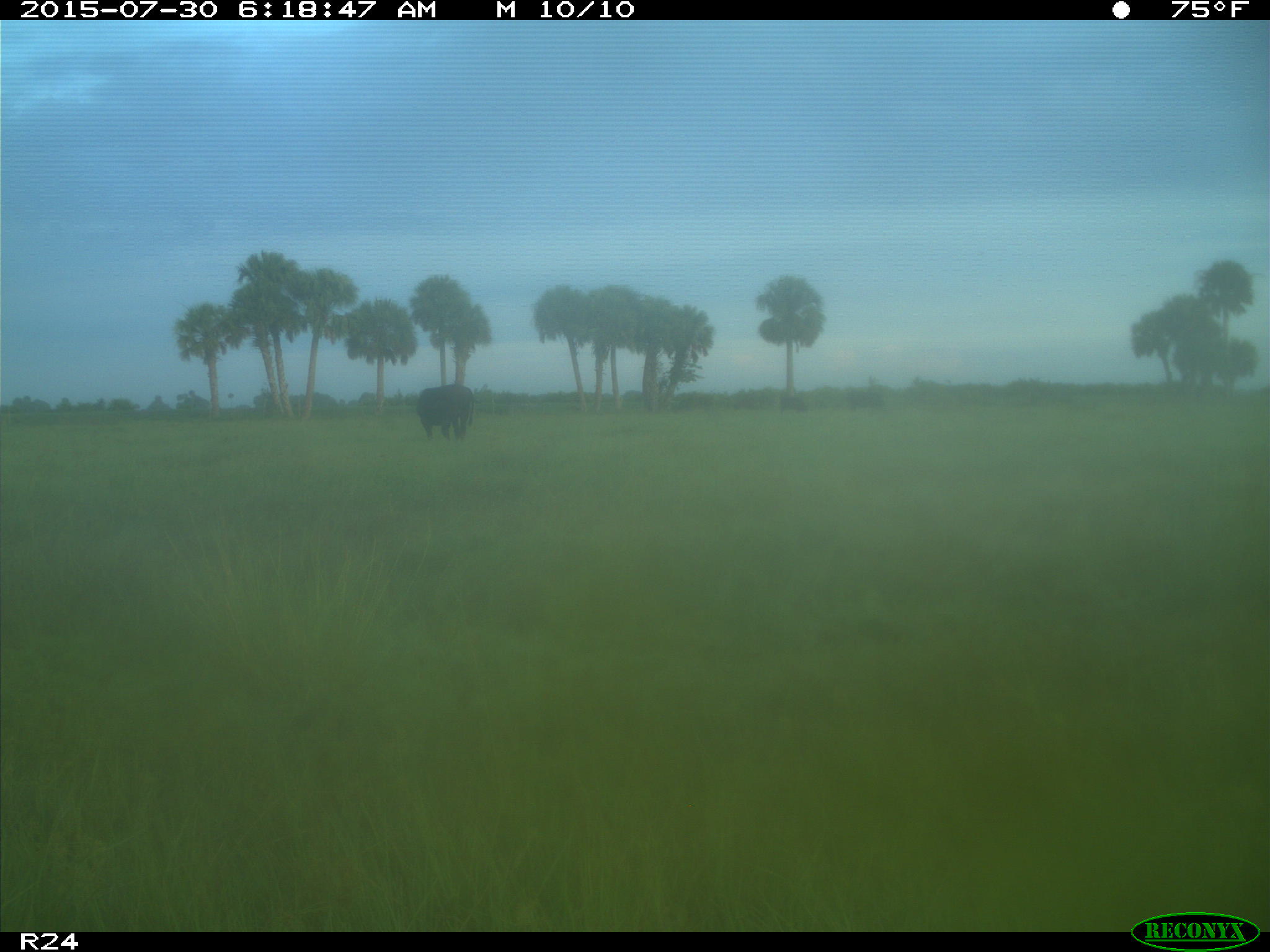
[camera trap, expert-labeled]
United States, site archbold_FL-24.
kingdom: Animalia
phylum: Chordata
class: Mammalia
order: Artiodactyla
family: Bovidae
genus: Bos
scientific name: Bos taurus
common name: domestic cow